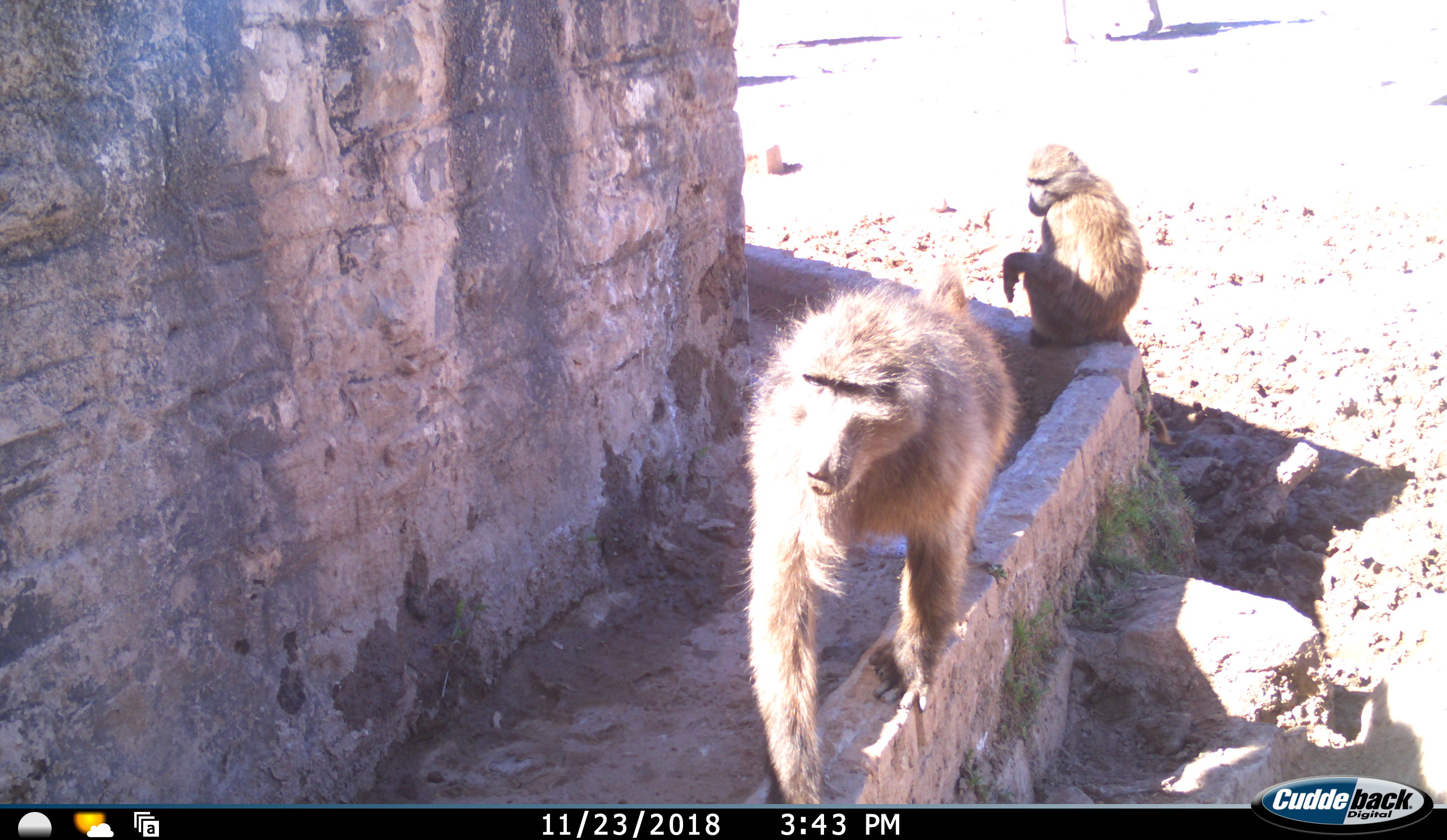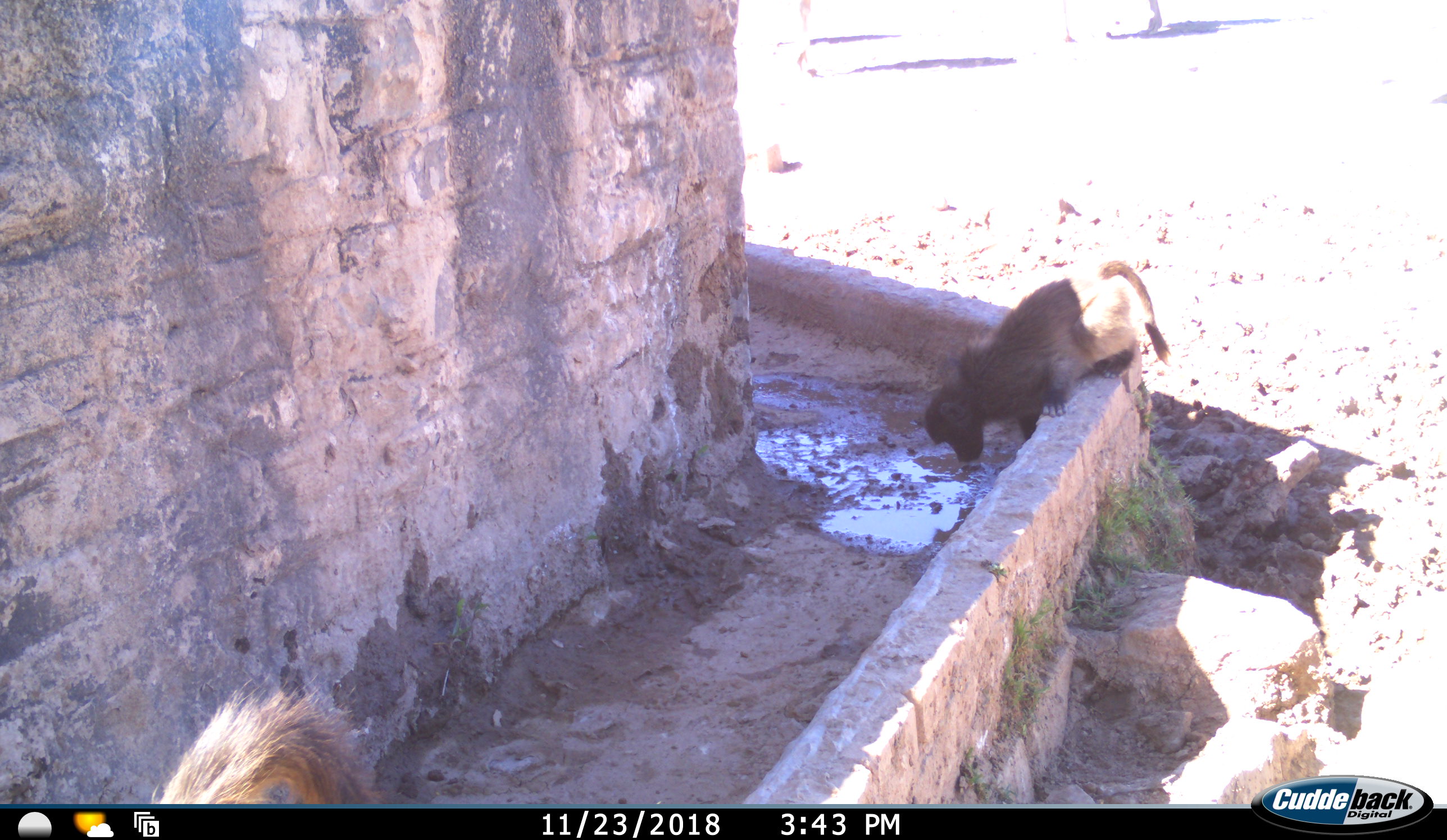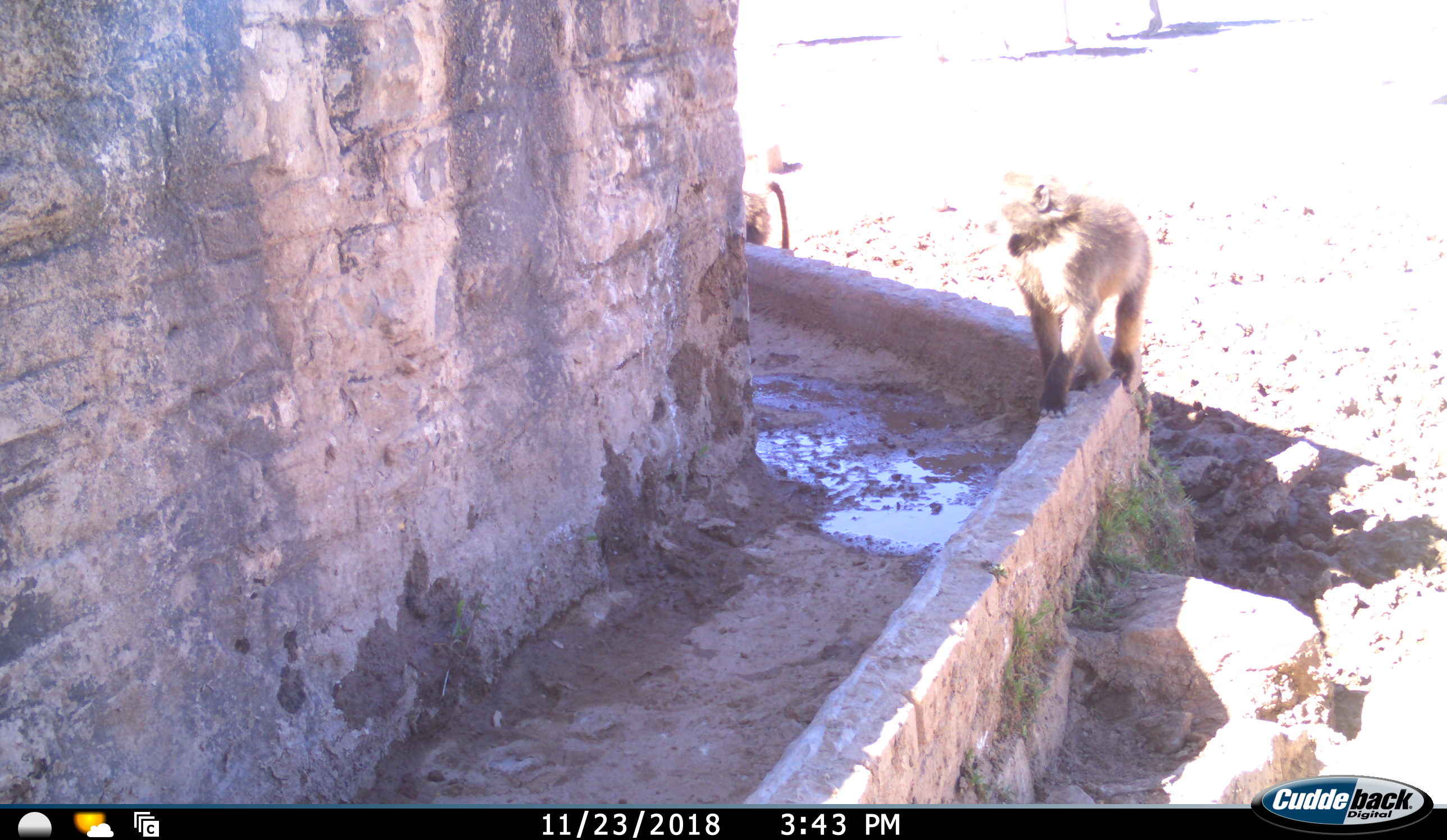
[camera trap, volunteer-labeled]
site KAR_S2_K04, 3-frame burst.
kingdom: Animalia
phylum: Chordata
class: Mammalia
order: Primates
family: Cercopithecidae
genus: Papio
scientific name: Papio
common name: baboon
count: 3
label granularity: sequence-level